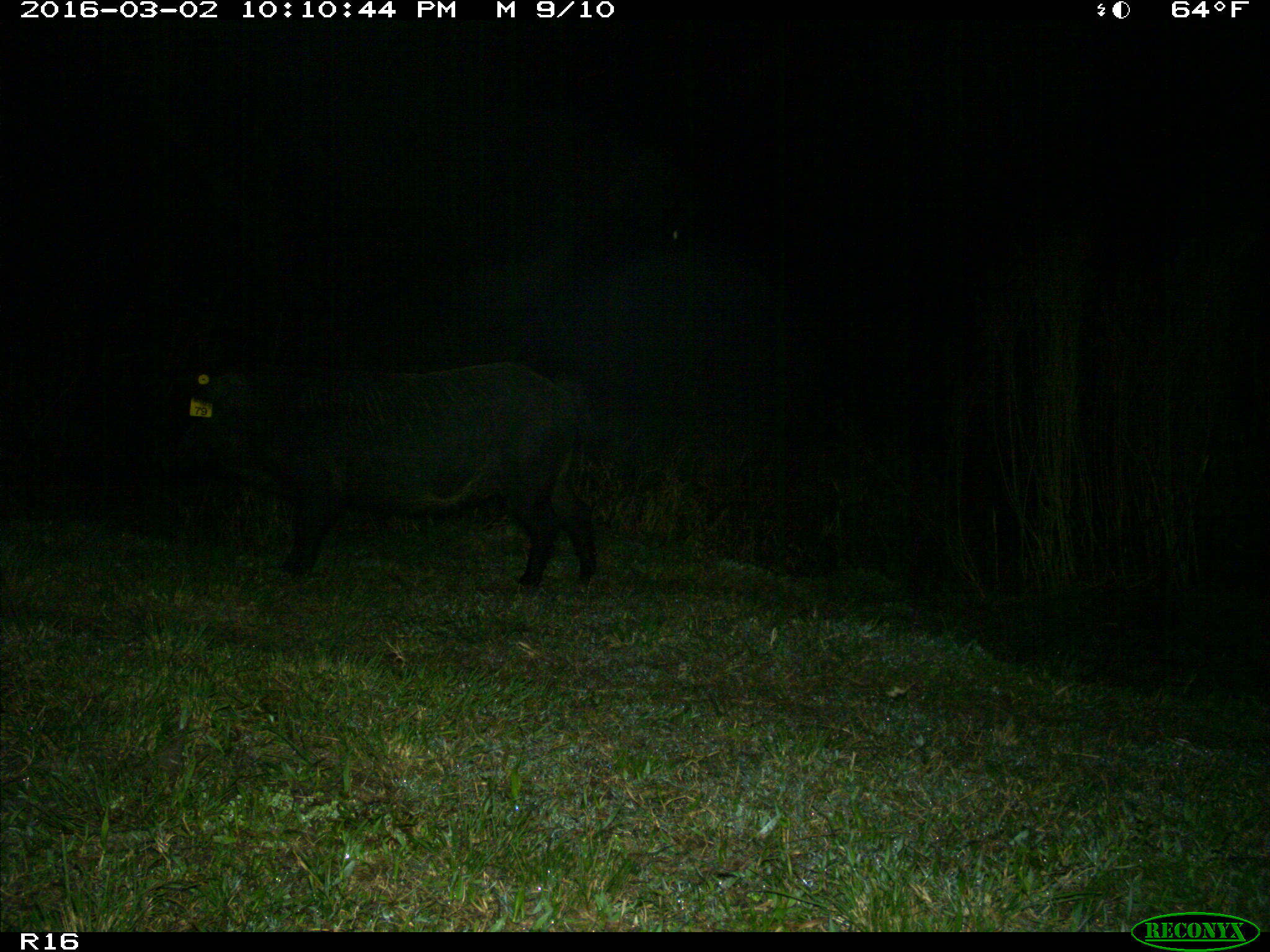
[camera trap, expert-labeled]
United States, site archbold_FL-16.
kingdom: Animalia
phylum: Chordata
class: Mammalia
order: Artiodactyla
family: Suidae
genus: Sus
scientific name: Sus scrofa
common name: wild boar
Sus scrofa (wild boar).